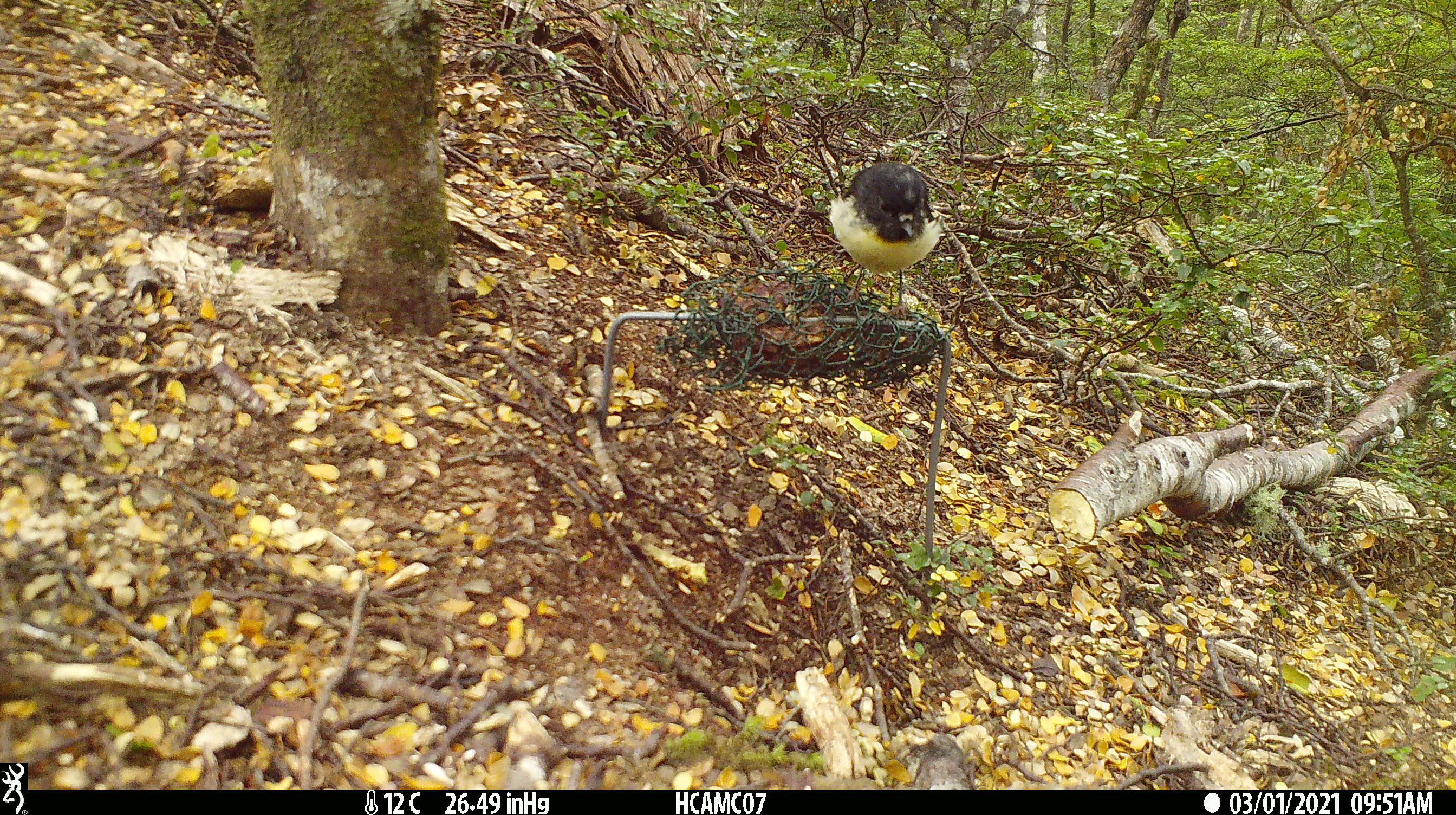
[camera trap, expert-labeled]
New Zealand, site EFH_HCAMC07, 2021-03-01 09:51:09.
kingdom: Animalia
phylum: Chordata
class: Aves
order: Passeriformes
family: Petroicidae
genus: Petroica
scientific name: Petroica macrocephala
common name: tomtit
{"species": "tomtit (Petroica macrocephala)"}